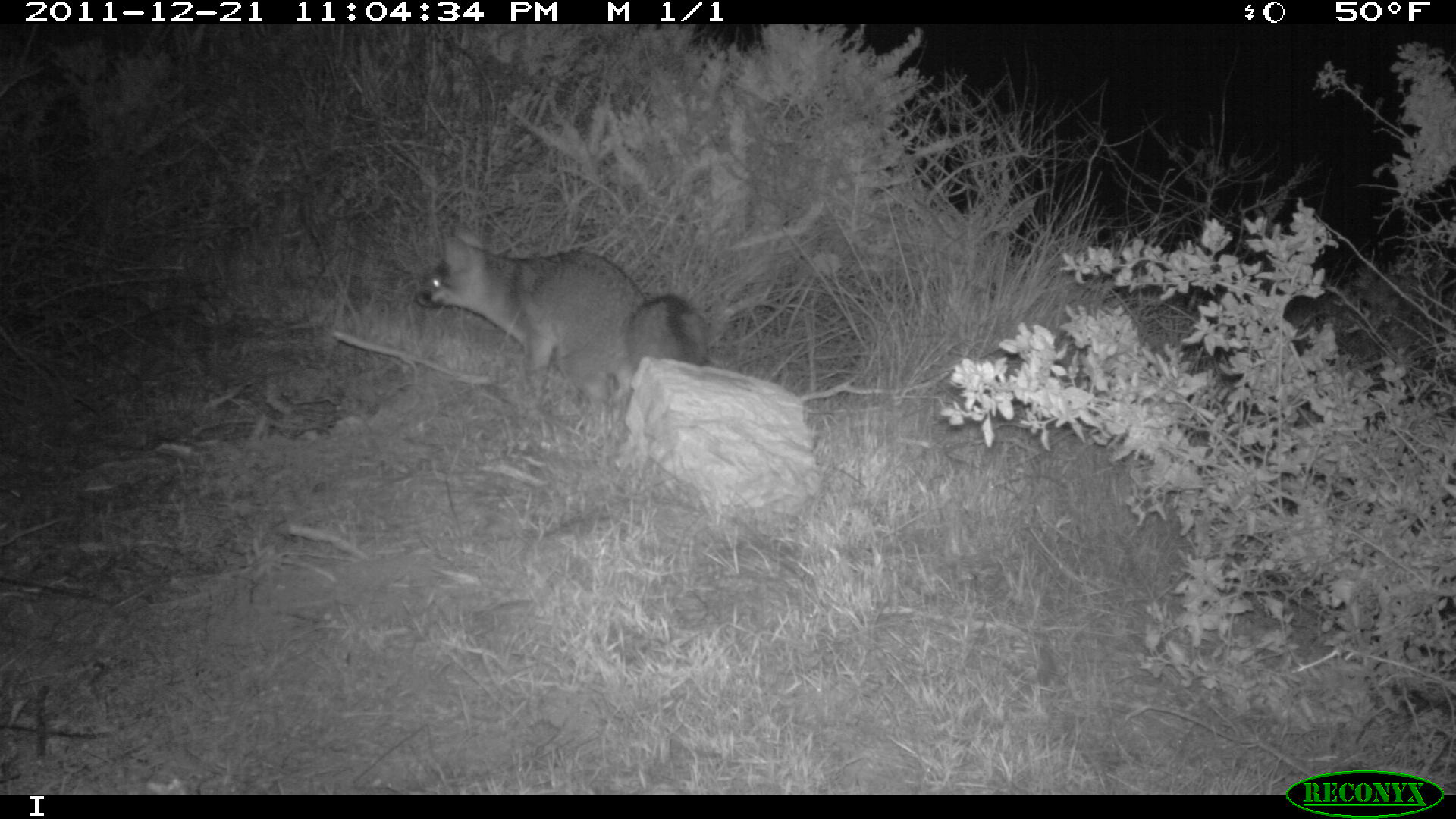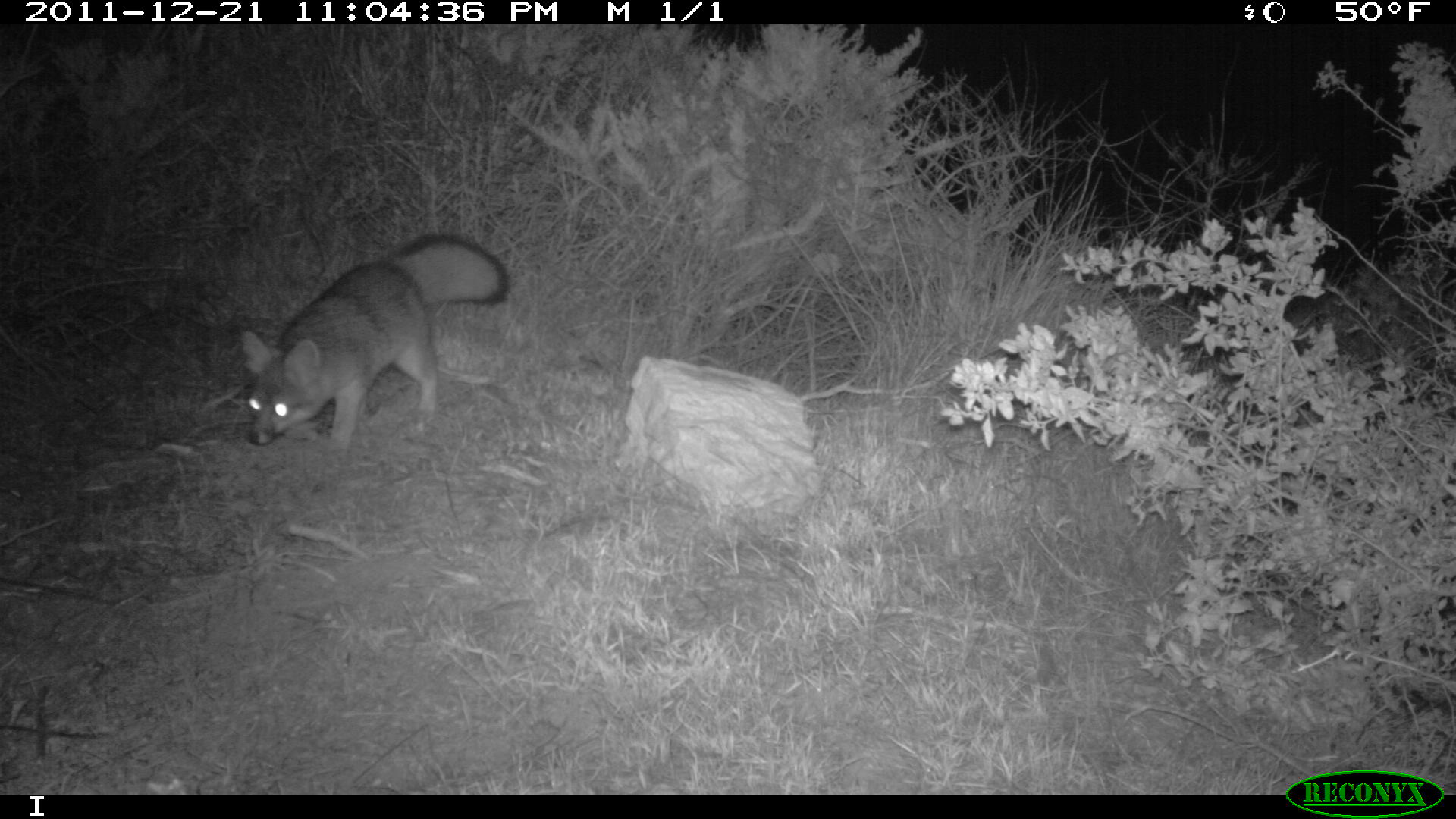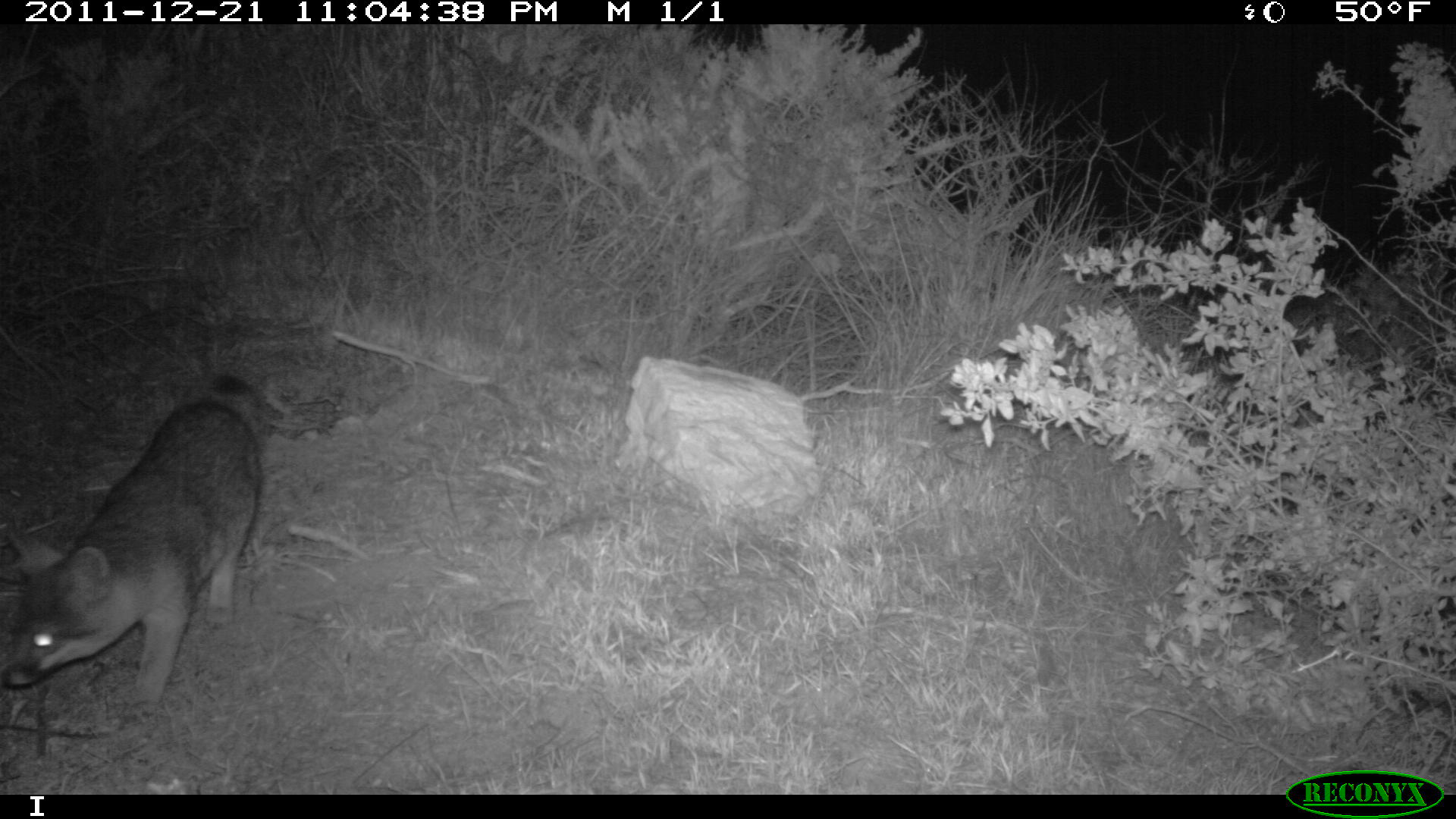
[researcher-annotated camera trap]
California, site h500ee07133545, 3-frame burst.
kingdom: Animalia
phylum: Chordata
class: Mammalia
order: Carnivora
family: Canidae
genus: Urocyon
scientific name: Urocyon littoralis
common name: island fox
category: fox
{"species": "fox (island fox) (Urocyon littoralis)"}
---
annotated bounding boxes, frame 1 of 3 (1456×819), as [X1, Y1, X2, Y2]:
fox: [413, 224, 709, 430]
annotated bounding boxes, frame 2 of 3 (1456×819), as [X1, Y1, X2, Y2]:
fox: [237, 231, 509, 468]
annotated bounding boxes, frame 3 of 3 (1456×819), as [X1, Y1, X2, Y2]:
fox: [0, 373, 268, 722]